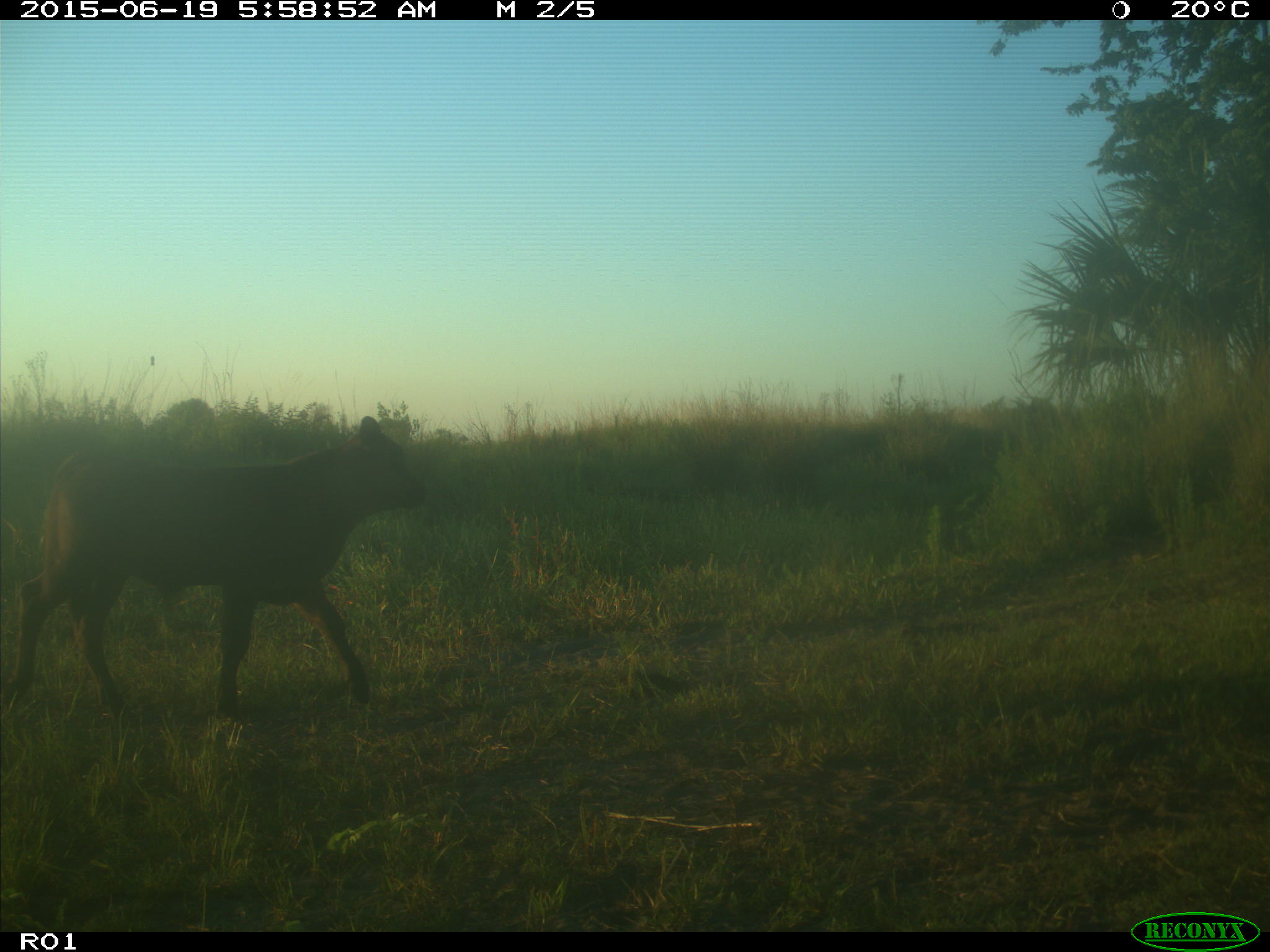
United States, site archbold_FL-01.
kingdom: Animalia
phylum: Chordata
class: Mammalia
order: Artiodactyla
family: Bovidae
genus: Bos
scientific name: Bos taurus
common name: domestic cow